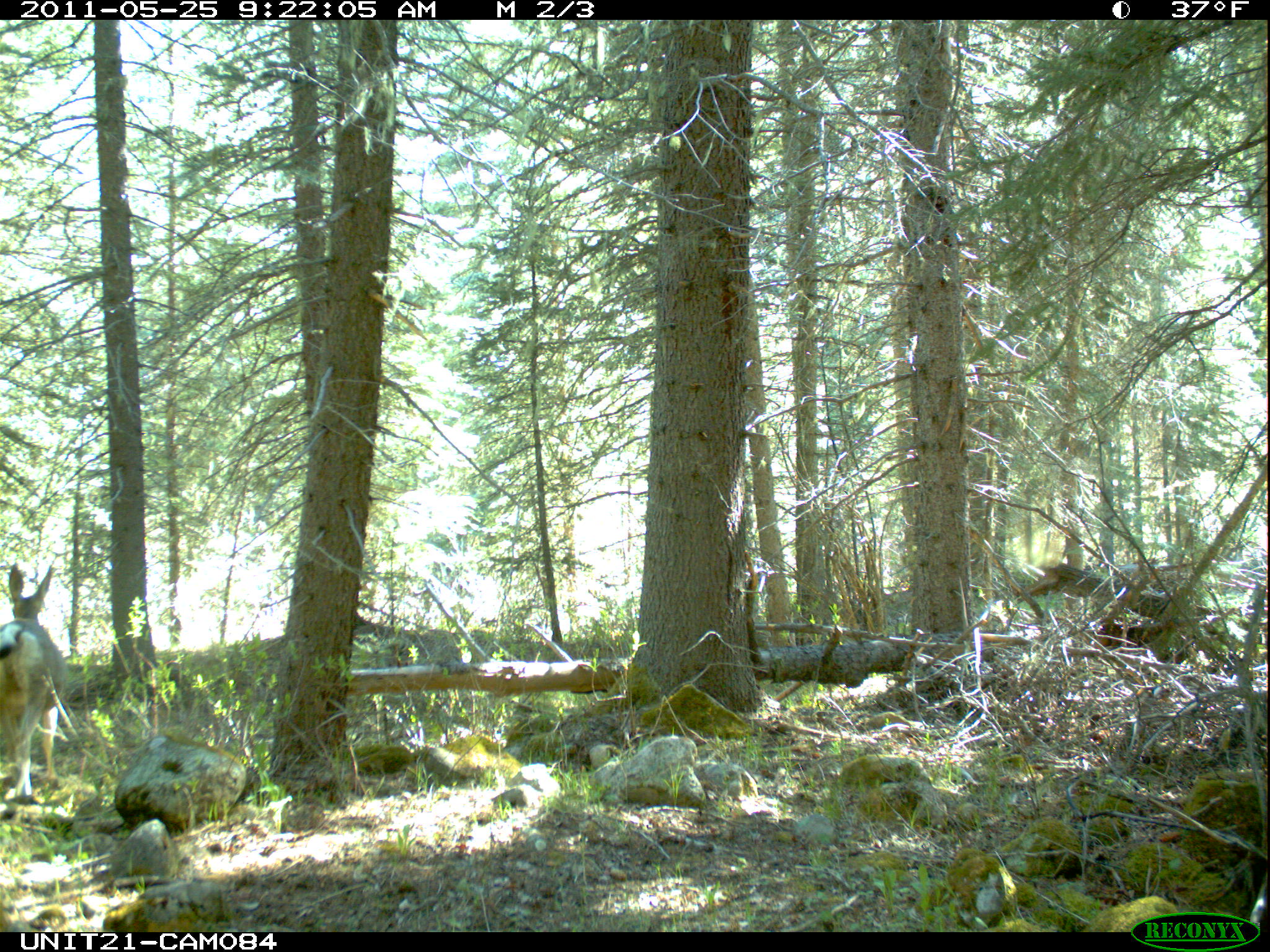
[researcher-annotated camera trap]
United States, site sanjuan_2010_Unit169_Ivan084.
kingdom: Animalia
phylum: Chordata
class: Mammalia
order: Artiodactyla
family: Cervidae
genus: Odocoileus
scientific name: Odocoileus hemionus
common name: mule deer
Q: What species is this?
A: Odocoileus hemionus (mule deer).